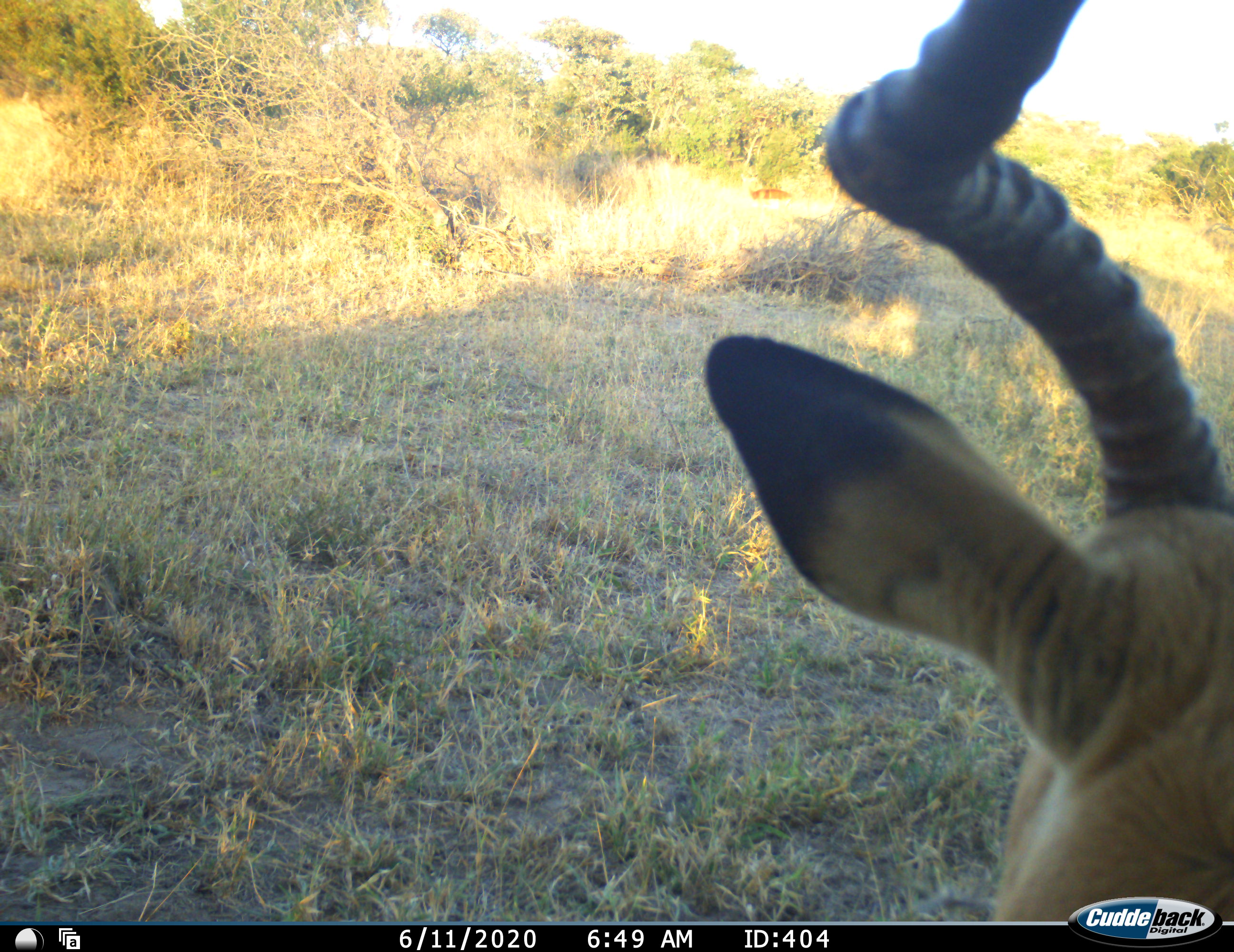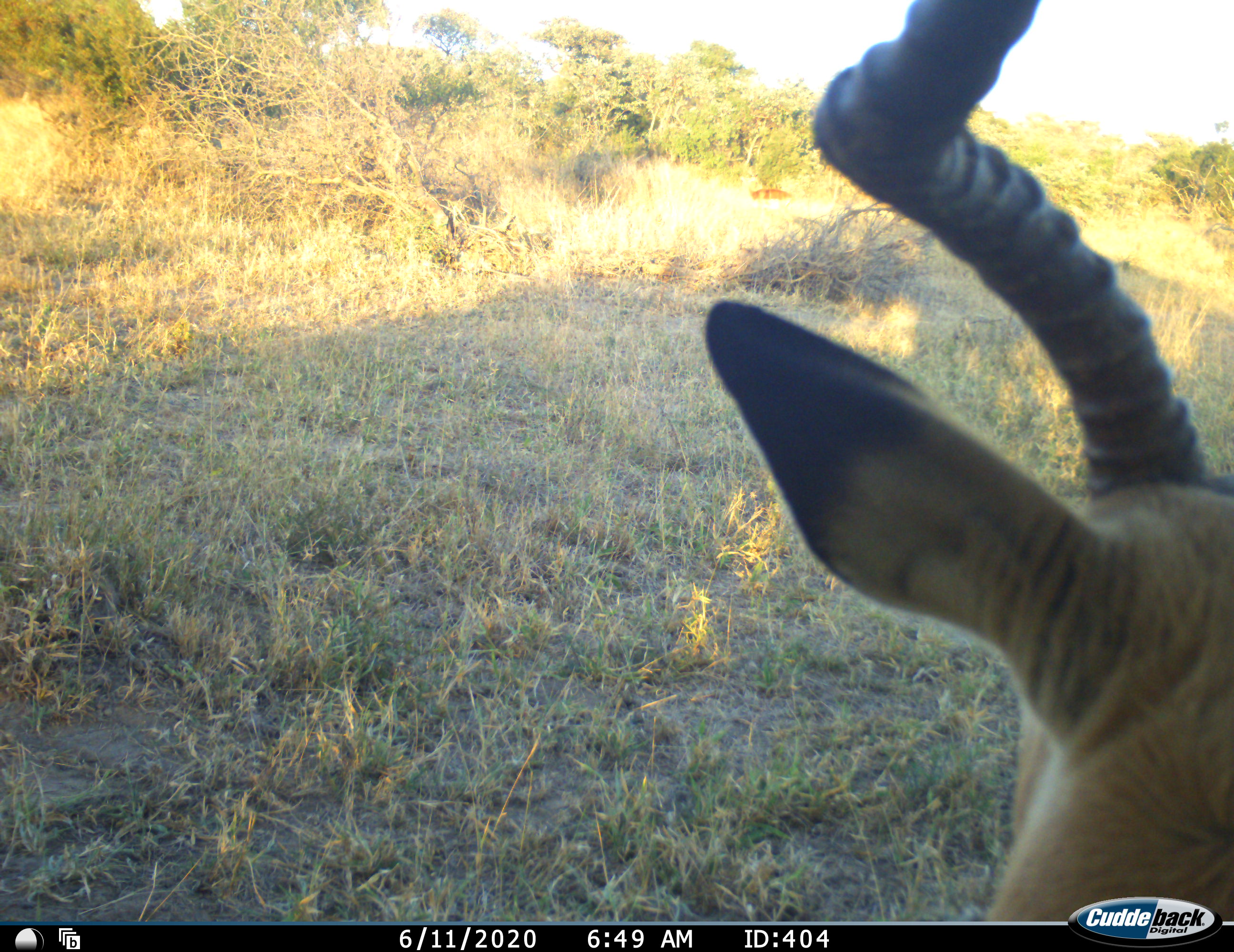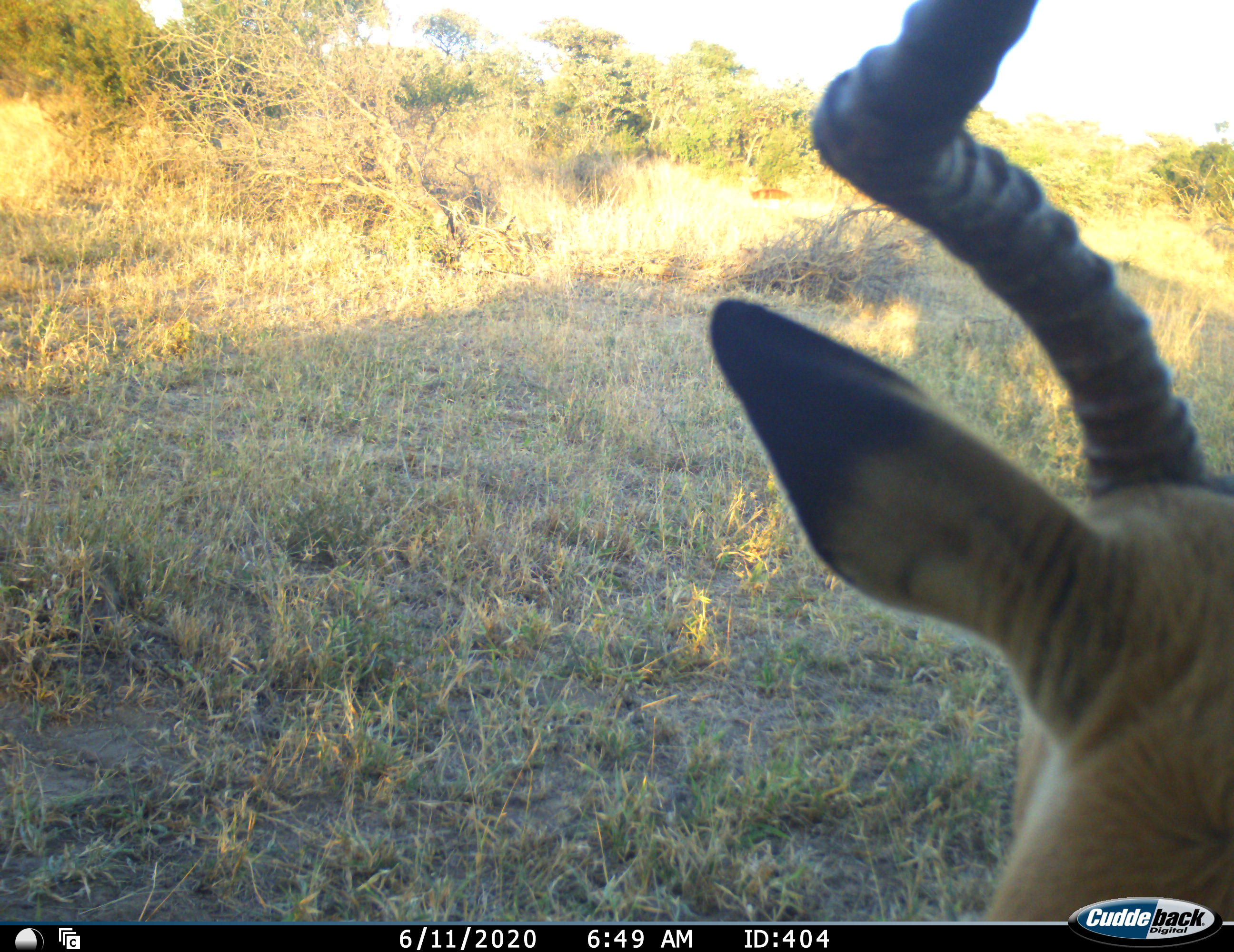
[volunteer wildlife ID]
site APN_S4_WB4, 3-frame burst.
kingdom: Animalia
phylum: Chordata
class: Mammalia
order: Artiodactyla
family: Bovidae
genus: Aepyceros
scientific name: Aepyceros melampus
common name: impala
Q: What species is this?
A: Impala (Aepyceros melampus).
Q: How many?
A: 1.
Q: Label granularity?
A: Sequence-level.